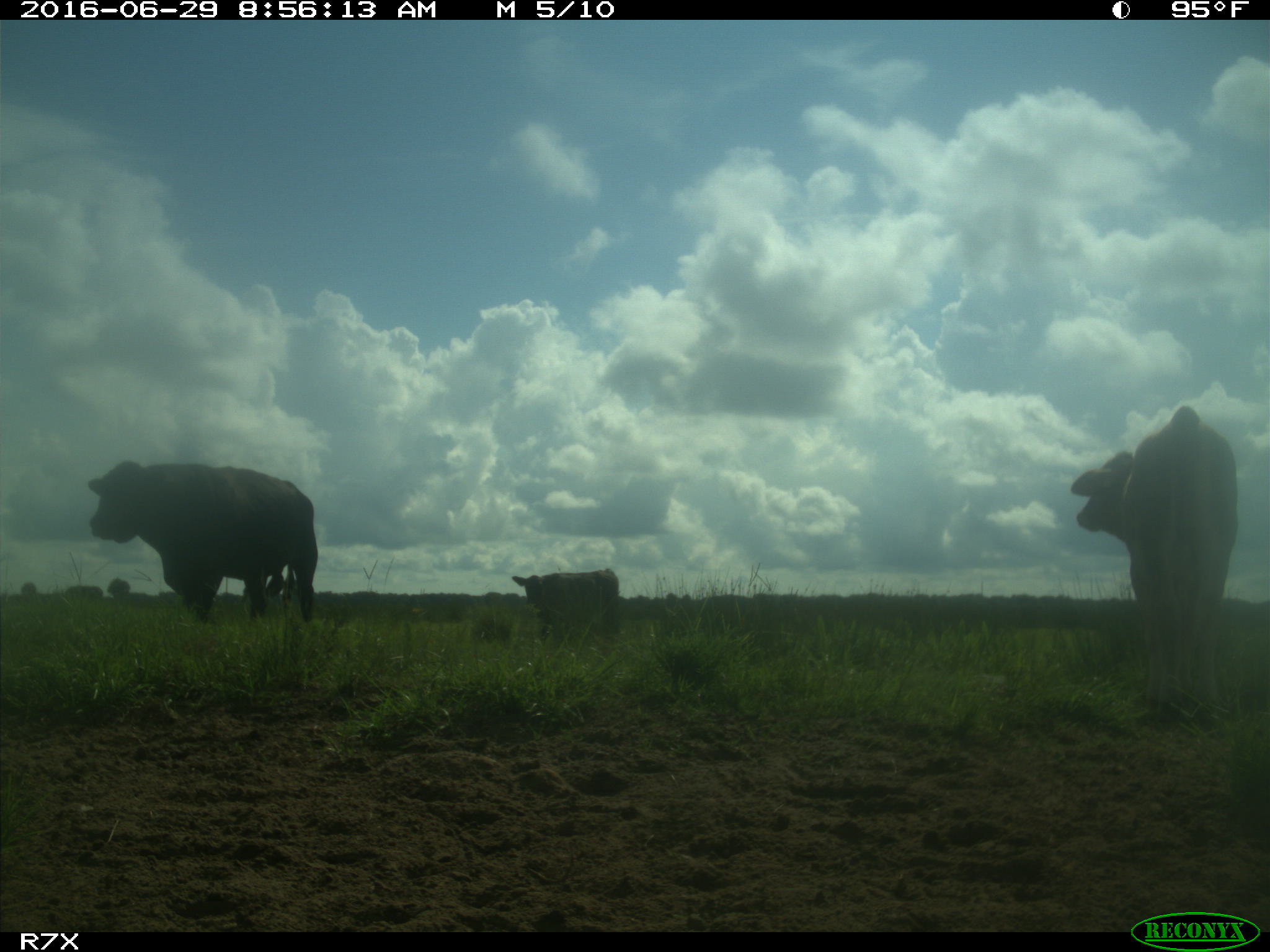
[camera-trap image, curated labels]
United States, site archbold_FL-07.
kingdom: Animalia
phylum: Chordata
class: Mammalia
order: Artiodactyla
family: Bovidae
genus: Bos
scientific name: Bos taurus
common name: domestic cow